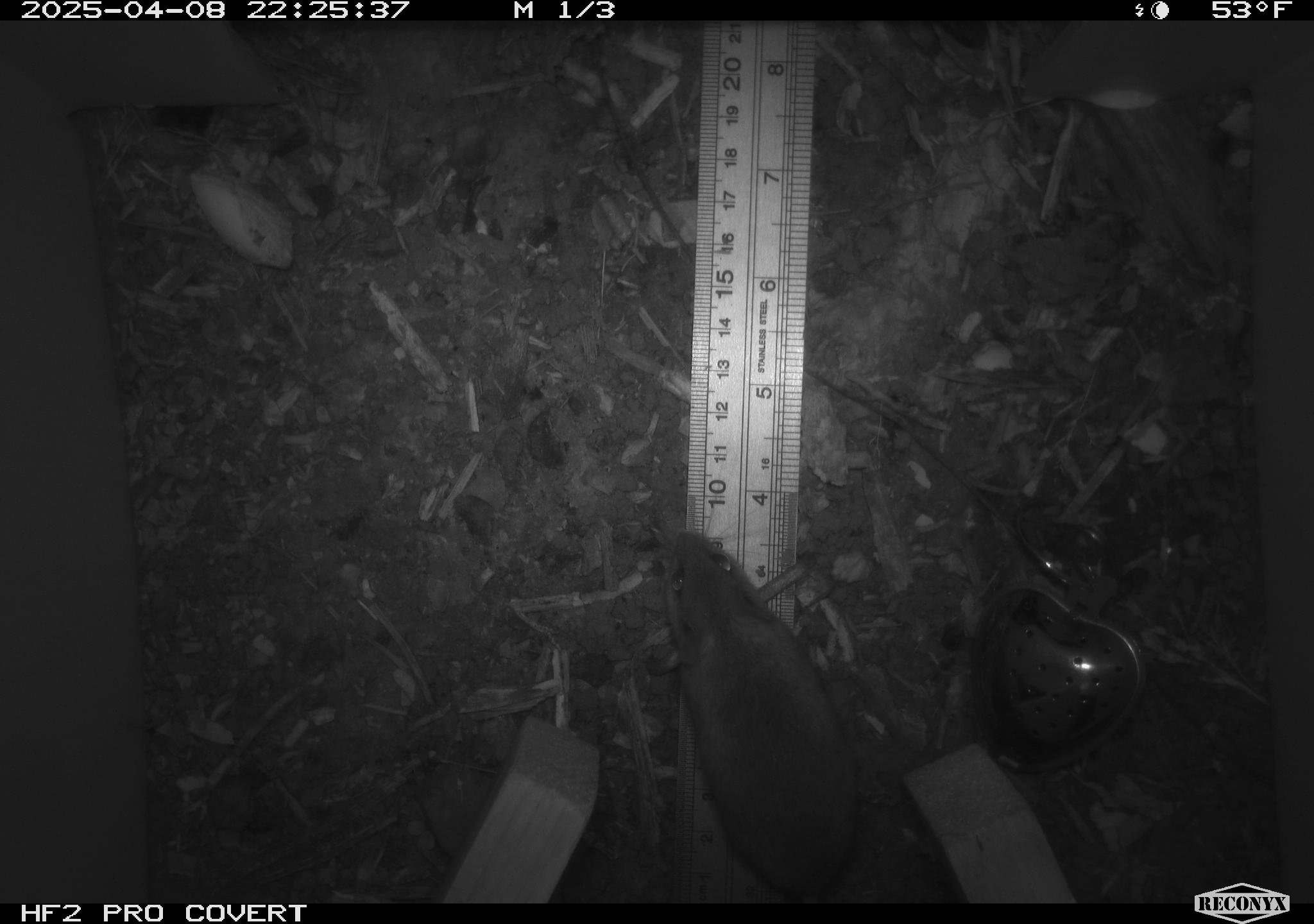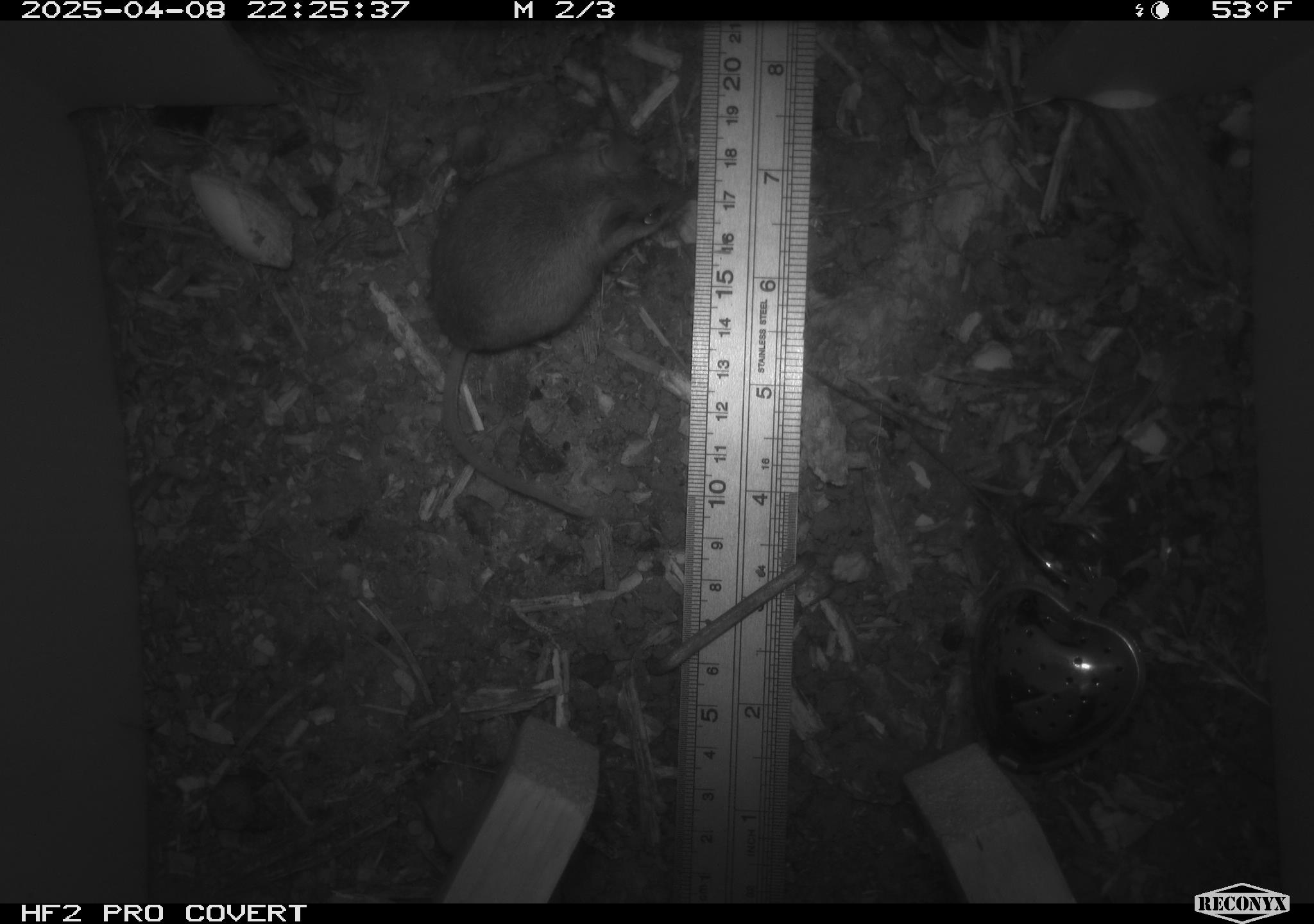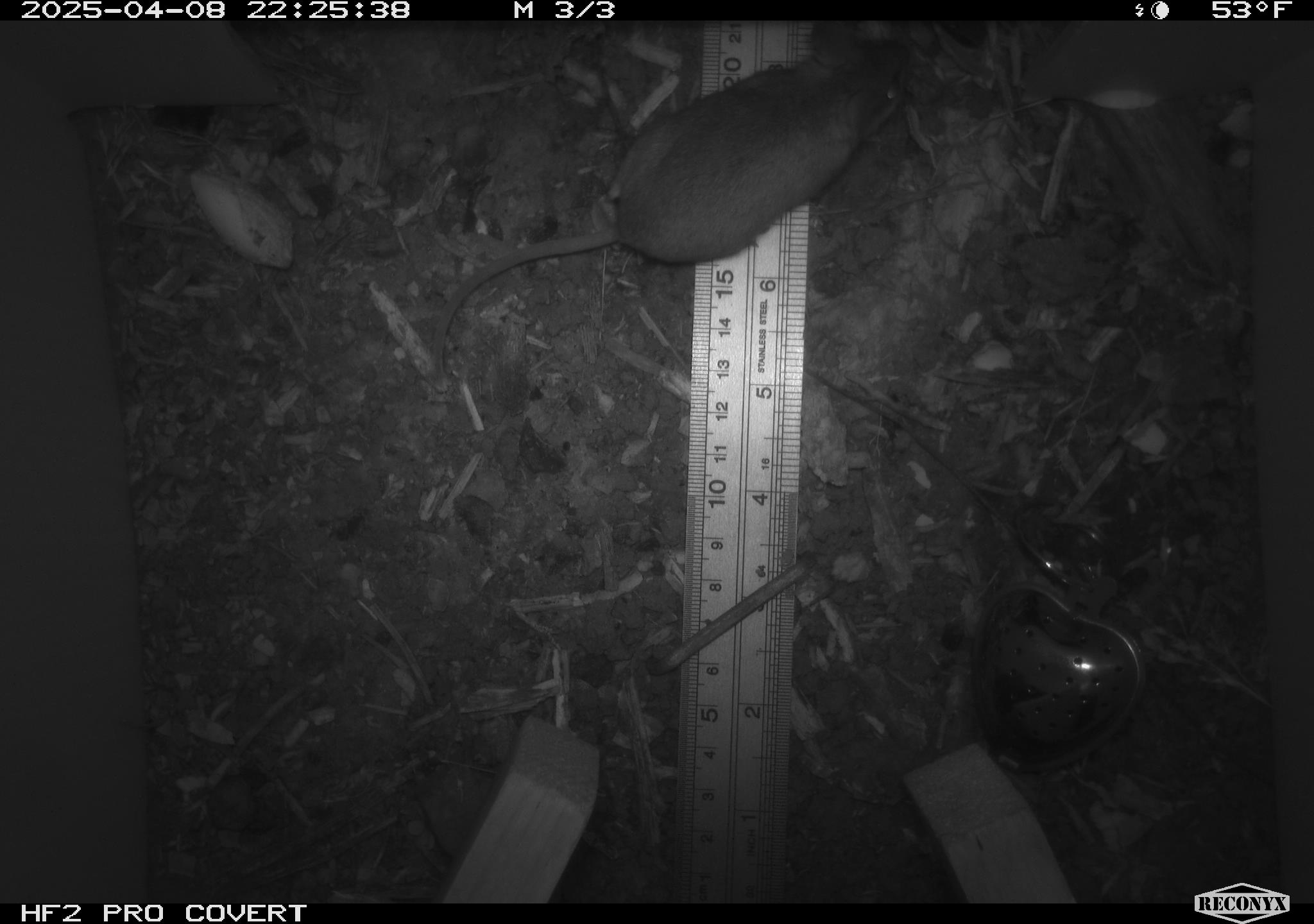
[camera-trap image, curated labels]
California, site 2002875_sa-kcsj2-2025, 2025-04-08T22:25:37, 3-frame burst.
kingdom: Animalia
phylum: Chordata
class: Mammalia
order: Rodentia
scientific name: Rodentia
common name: rodent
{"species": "rodent (Rodentia)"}